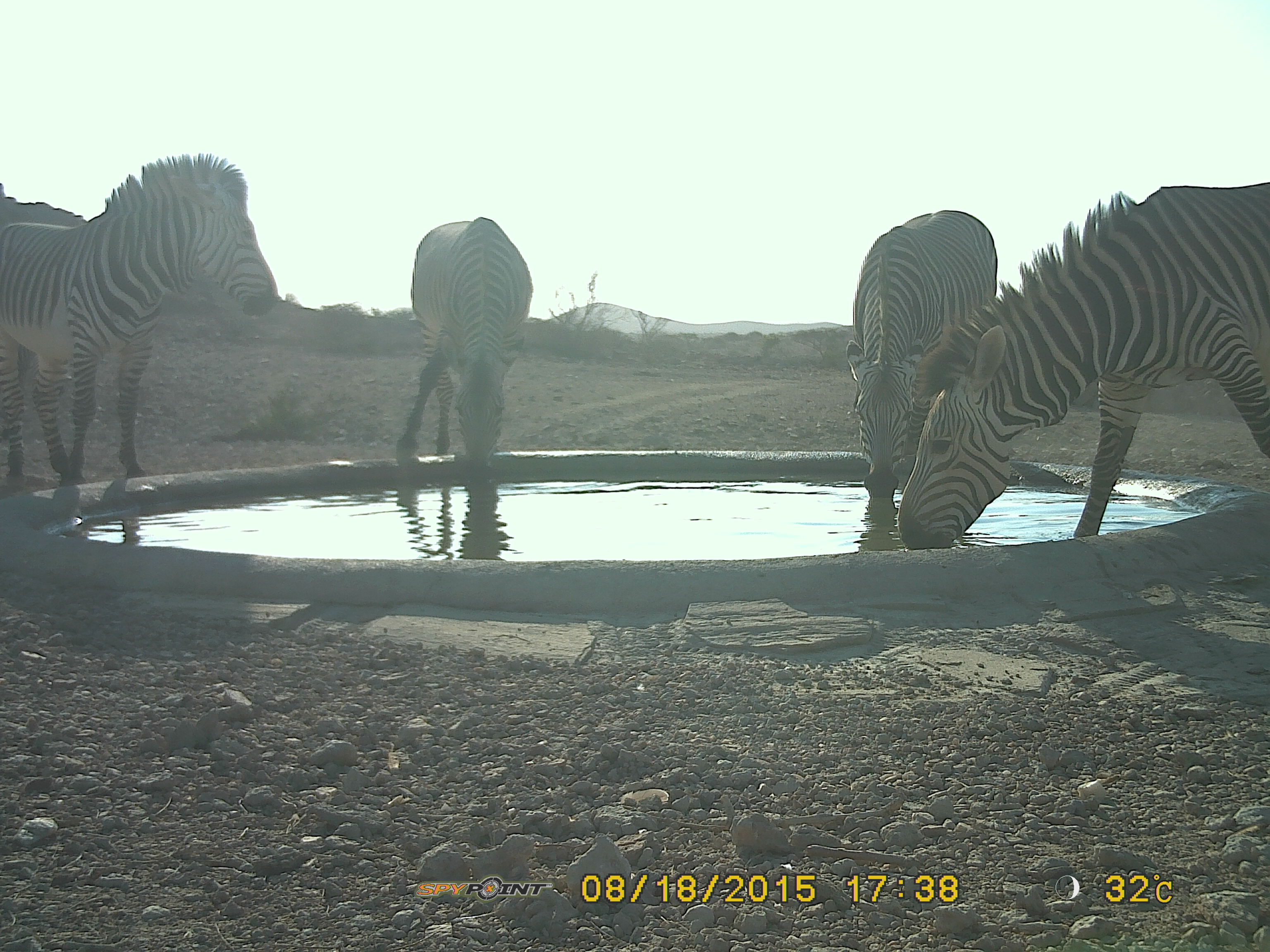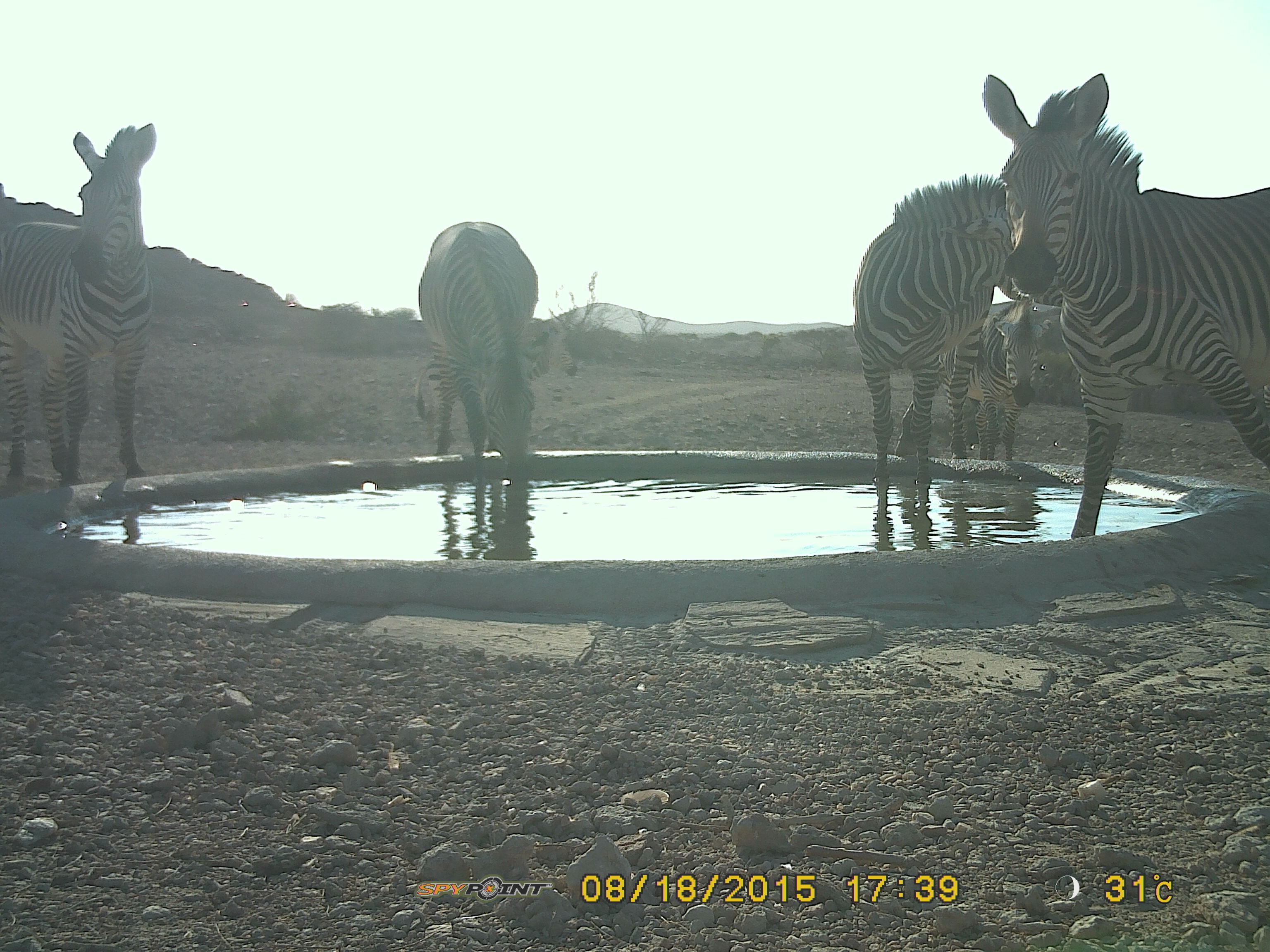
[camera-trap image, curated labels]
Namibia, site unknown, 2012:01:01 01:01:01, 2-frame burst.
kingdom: Animalia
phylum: Chordata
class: Mammalia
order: Perissodactyla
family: Equidae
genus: Equus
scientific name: Equus zebra hartmannae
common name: hartmann's mountain zebra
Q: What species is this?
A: Equus zebra hartmannae (hartmann's mountain zebra).